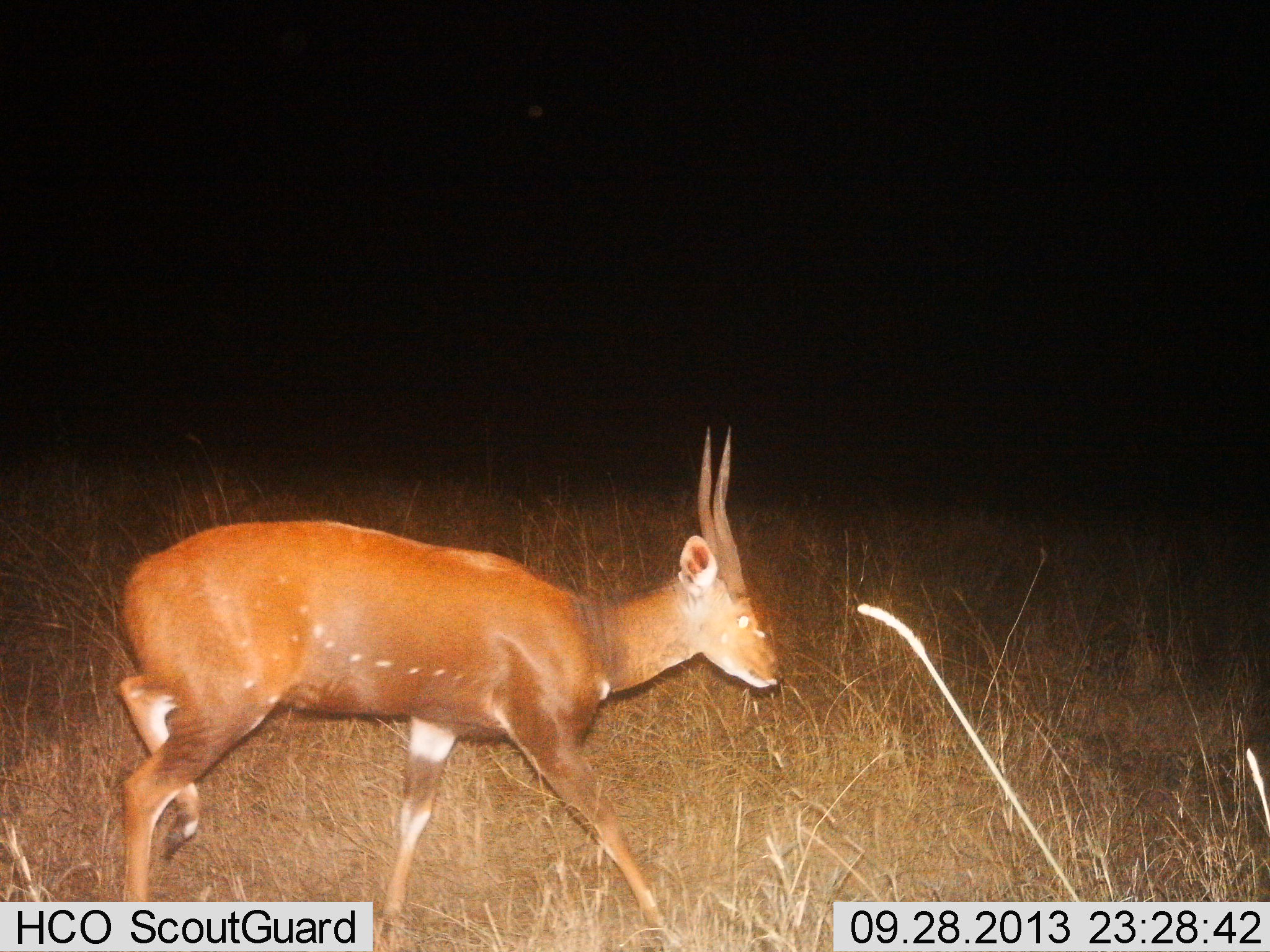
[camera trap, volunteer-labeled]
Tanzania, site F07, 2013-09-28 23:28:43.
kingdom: Animalia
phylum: Chordata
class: Mammalia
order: Artiodactyla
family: Bovidae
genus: Tragelaphus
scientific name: Tragelaphus scriptus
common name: bushbuck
Bushbuck (Tragelaphus scriptus), count 1. Behavior (volunteer vote fractions): standing 0%, resting 0%, moving 100%, interacting 0%. Young present (vote fraction): 0%. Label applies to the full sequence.